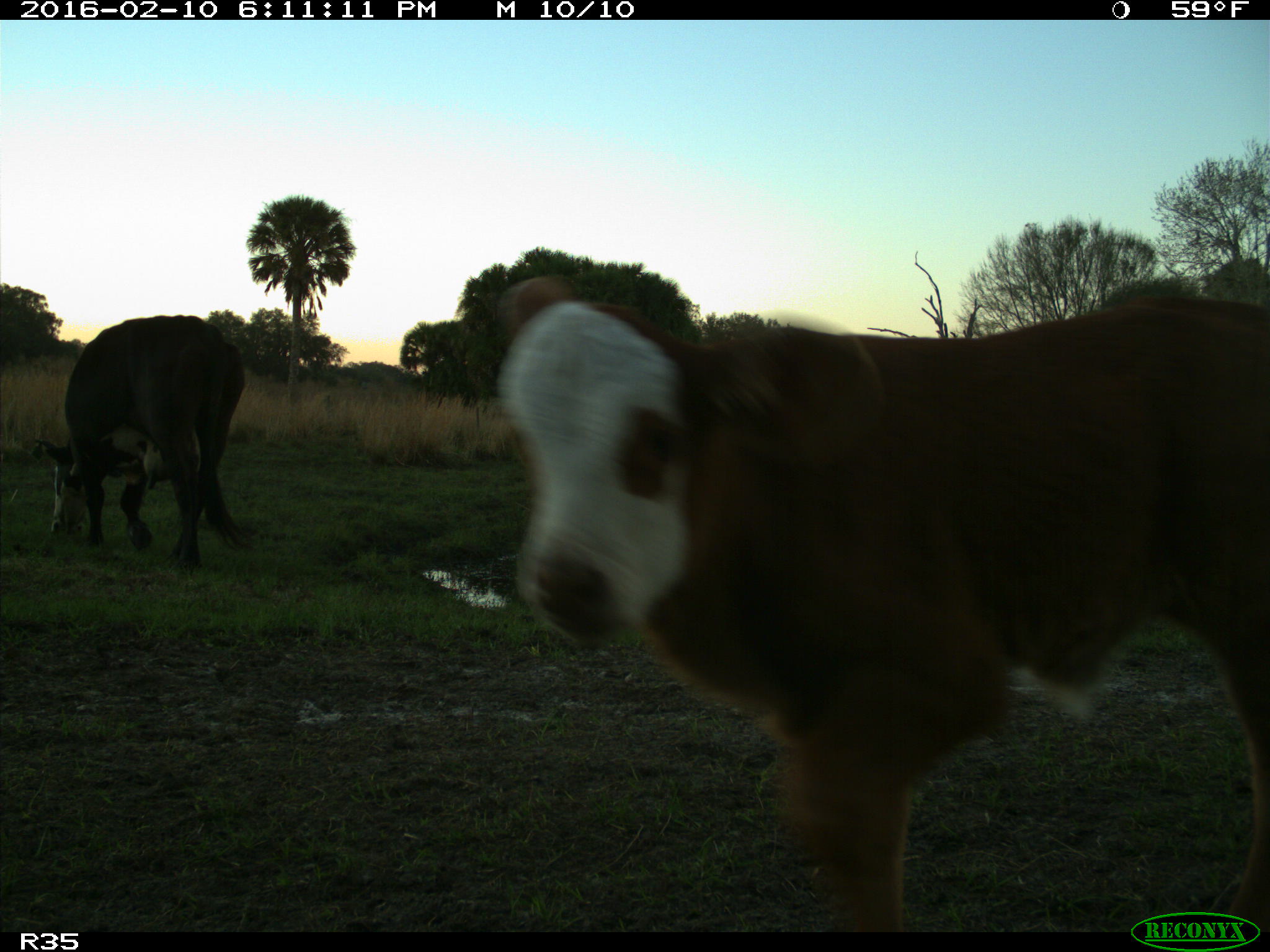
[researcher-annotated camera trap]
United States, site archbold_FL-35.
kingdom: Animalia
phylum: Chordata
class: Mammalia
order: Artiodactyla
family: Bovidae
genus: Bos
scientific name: Bos taurus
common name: domestic cow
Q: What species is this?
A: Bos taurus (domestic cow).